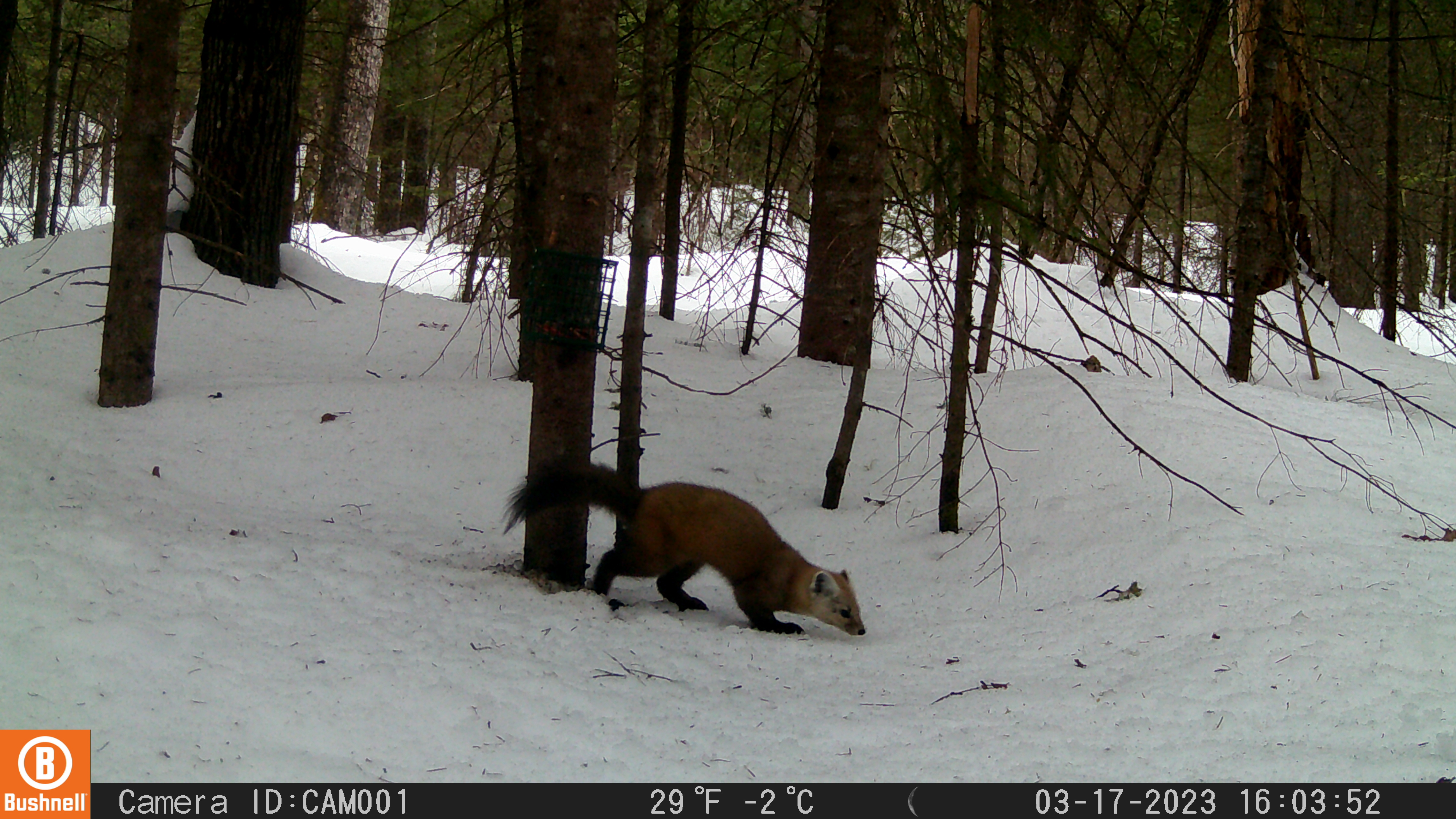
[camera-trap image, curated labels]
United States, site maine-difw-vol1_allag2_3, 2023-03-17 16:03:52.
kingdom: Animalia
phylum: Chordata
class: Mammalia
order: Carnivora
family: Mustelidae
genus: Martes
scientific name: Martes americana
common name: american marten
American marten (Martes americana).